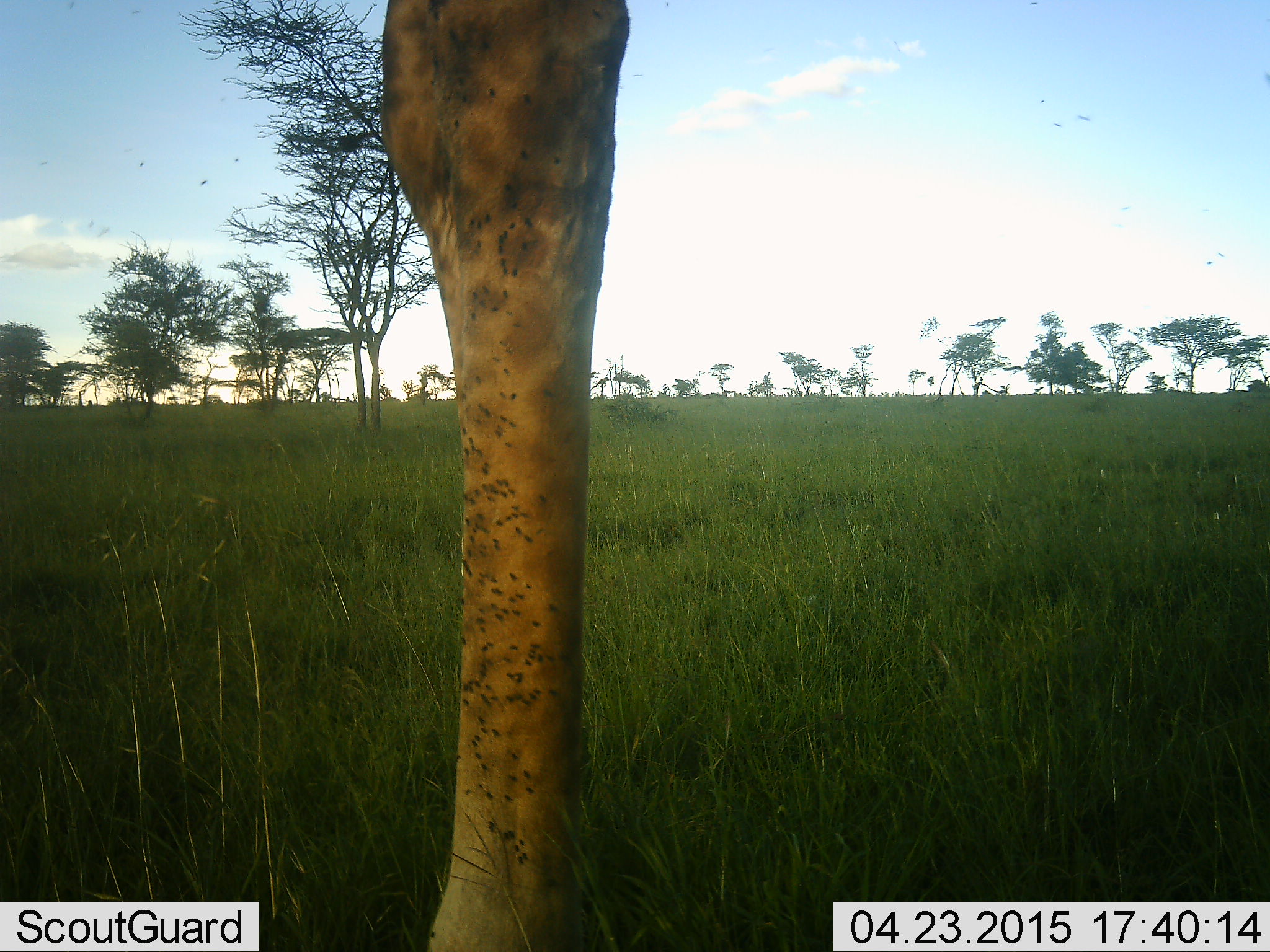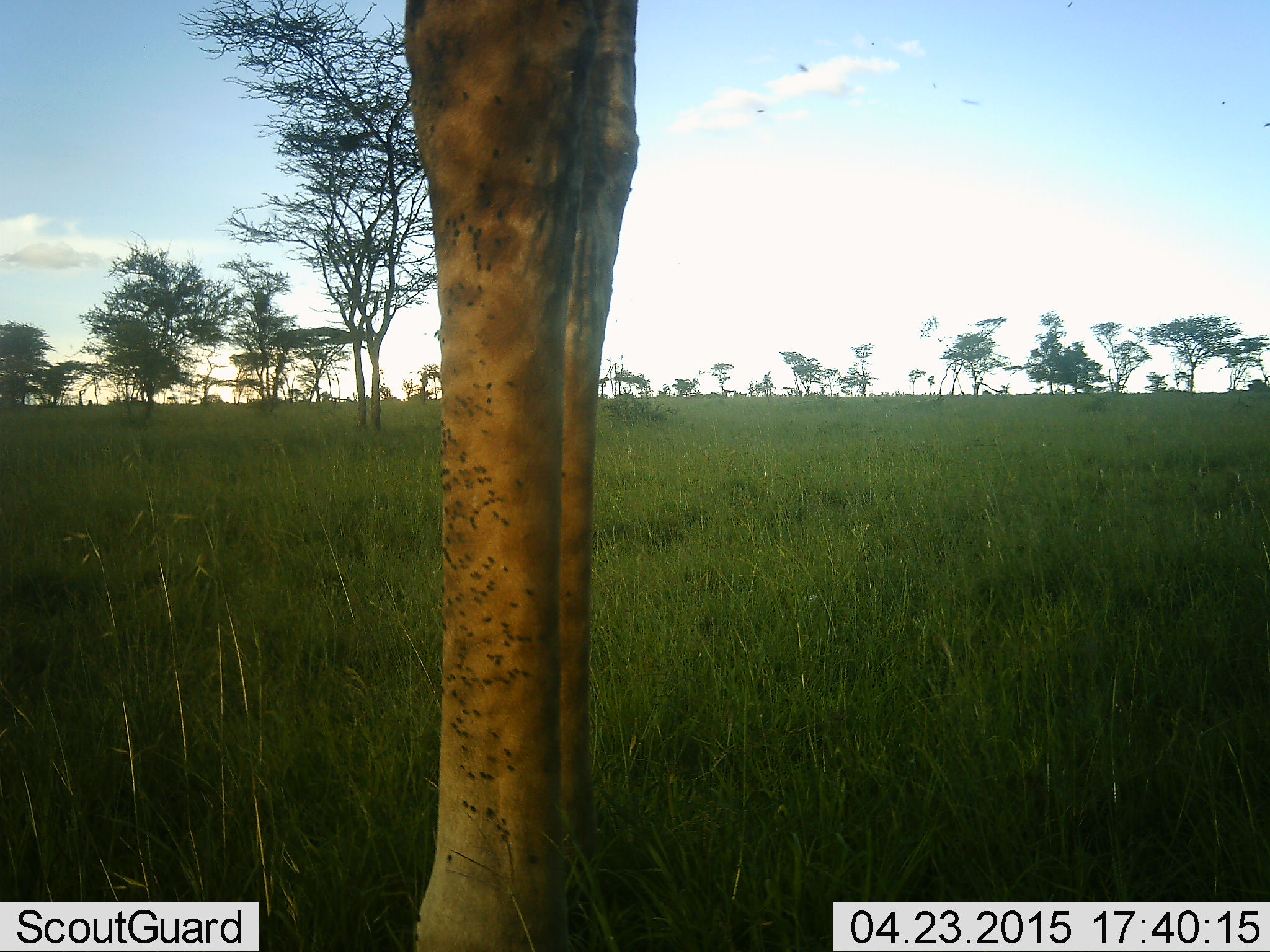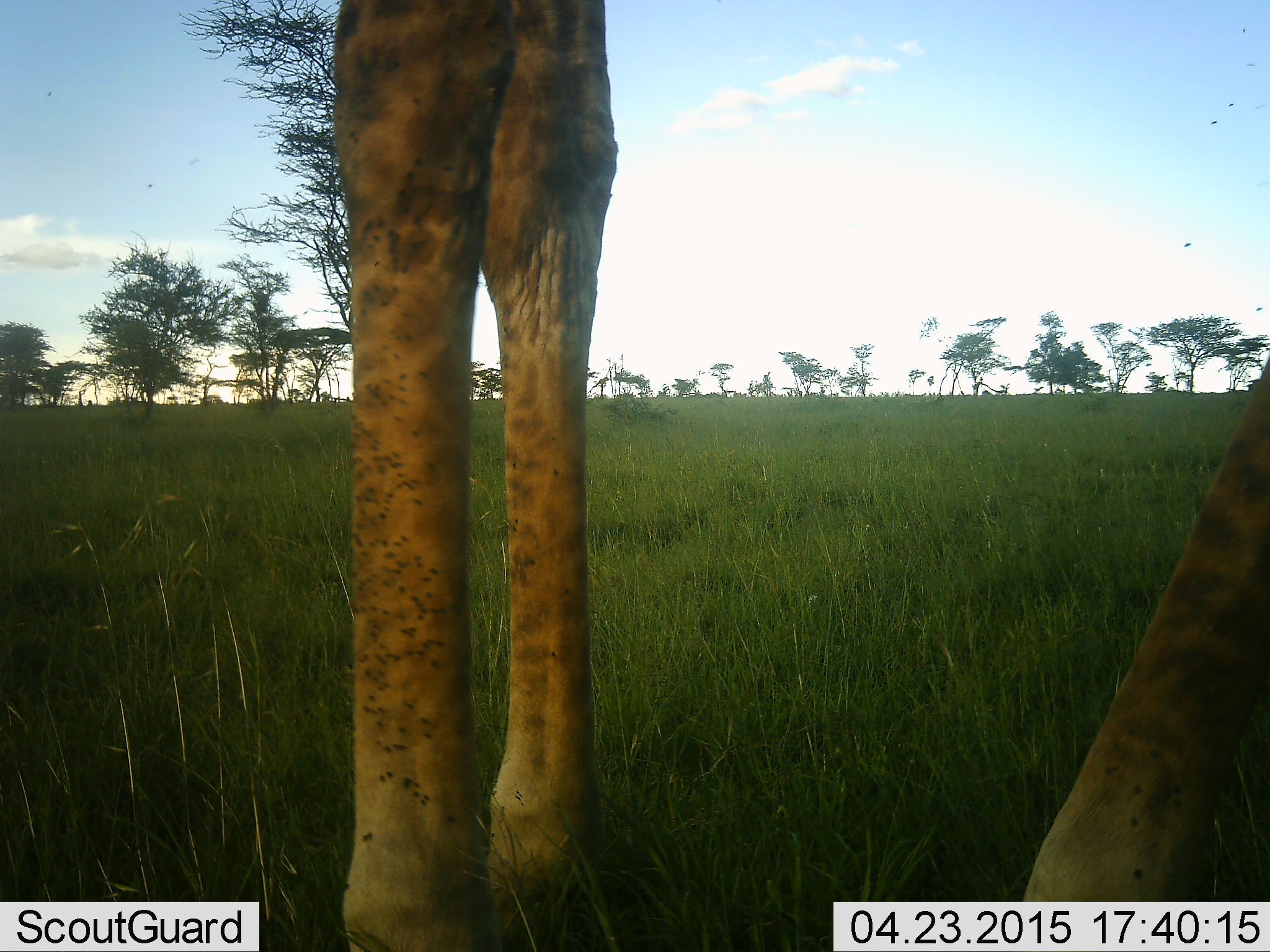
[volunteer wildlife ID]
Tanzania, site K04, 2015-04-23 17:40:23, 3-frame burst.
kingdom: Animalia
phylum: Chordata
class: Mammalia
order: Artiodactyla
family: Giraffidae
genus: Giraffa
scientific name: Giraffa camelopardalis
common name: giraffe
Giraffe (Giraffa camelopardalis), count 1. Behavior (volunteer vote fractions): standing 90%, resting 0%, moving 10%, interacting 0%. Young present (vote fraction): 0%. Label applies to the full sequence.